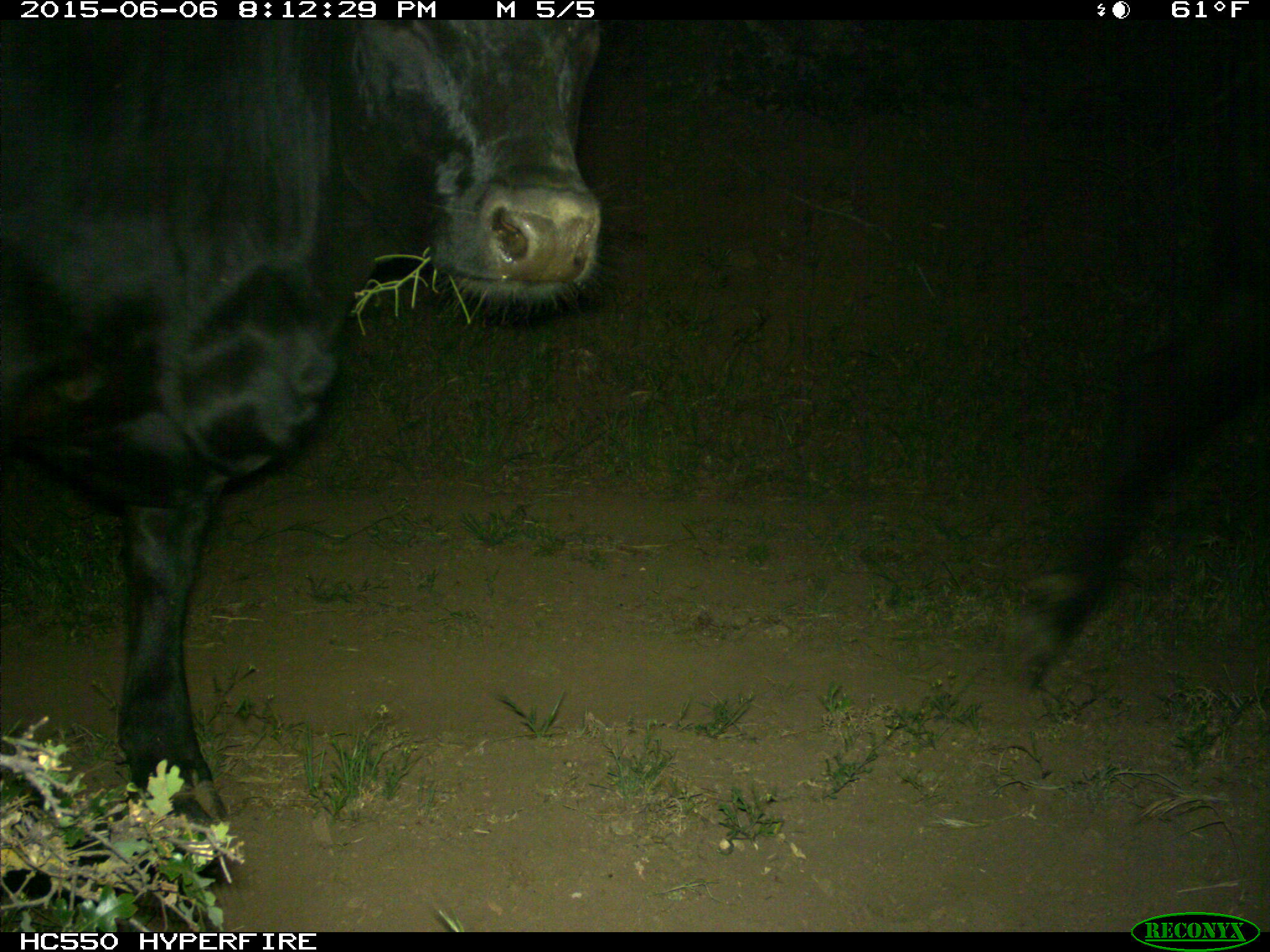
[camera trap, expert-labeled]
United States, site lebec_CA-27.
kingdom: Animalia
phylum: Chordata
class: Mammalia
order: Artiodactyla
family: Bovidae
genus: Bos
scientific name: Bos taurus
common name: domestic cow